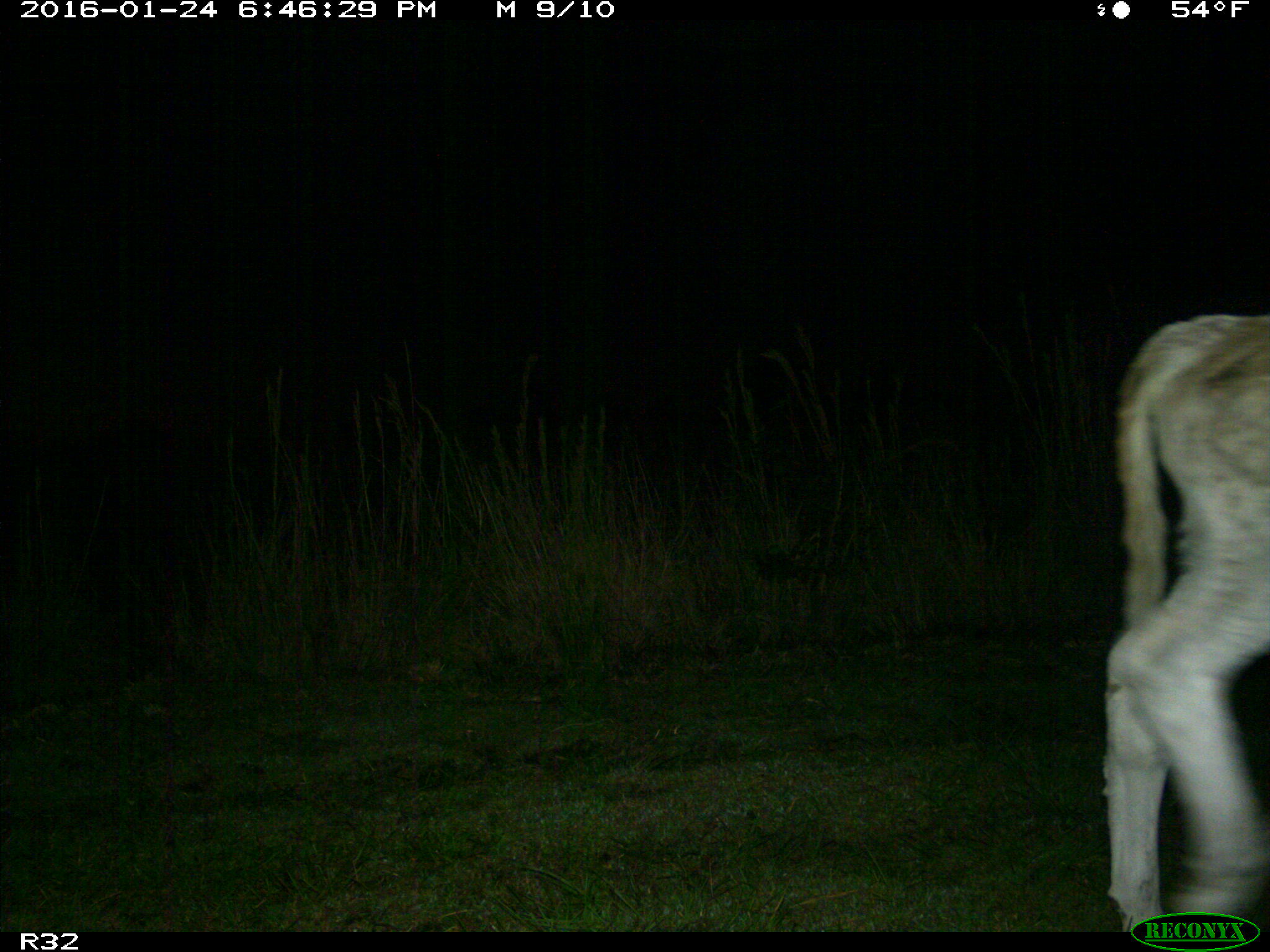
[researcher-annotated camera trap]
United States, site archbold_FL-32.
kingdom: Animalia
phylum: Chordata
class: Mammalia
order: Artiodactyla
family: Bovidae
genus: Bos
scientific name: Bos taurus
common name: domestic cow